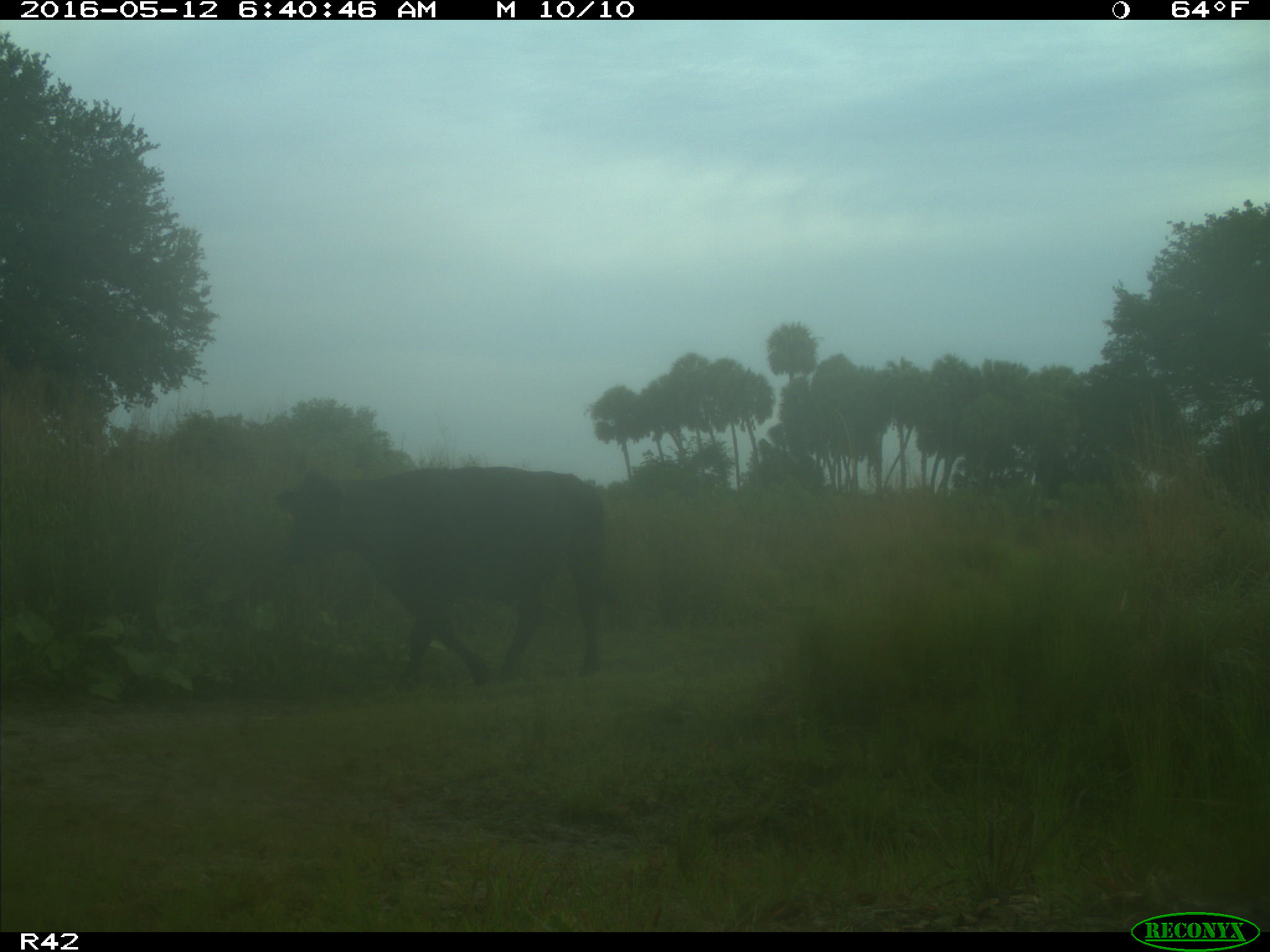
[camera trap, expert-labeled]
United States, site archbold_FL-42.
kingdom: Animalia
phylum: Chordata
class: Mammalia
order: Artiodactyla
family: Bovidae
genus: Bos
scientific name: Bos taurus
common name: domestic cow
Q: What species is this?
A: Bos taurus (domestic cow).